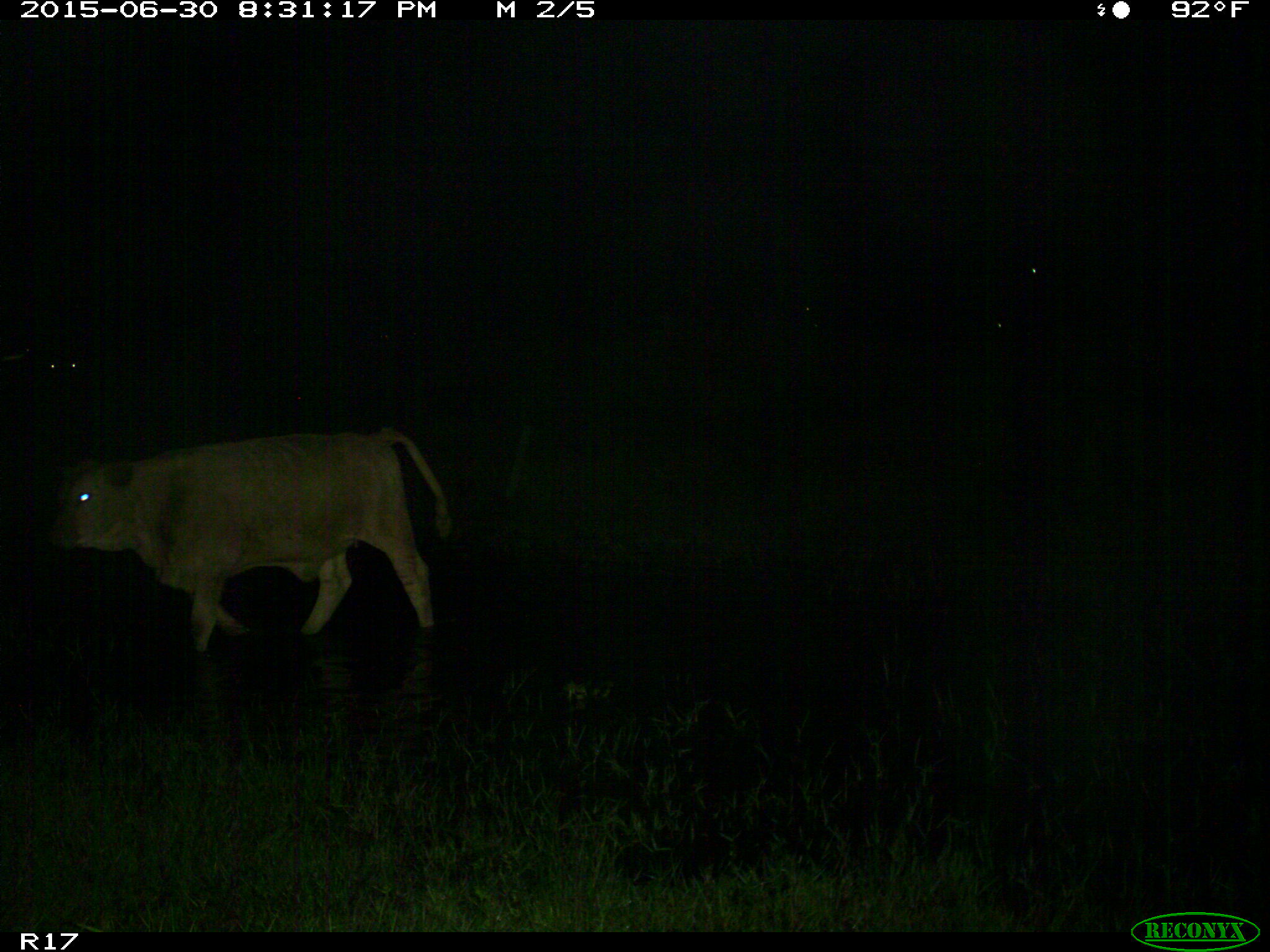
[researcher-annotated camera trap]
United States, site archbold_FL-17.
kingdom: Animalia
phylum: Chordata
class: Mammalia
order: Artiodactyla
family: Bovidae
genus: Bos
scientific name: Bos taurus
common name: domestic cow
Bos taurus (domestic cow).